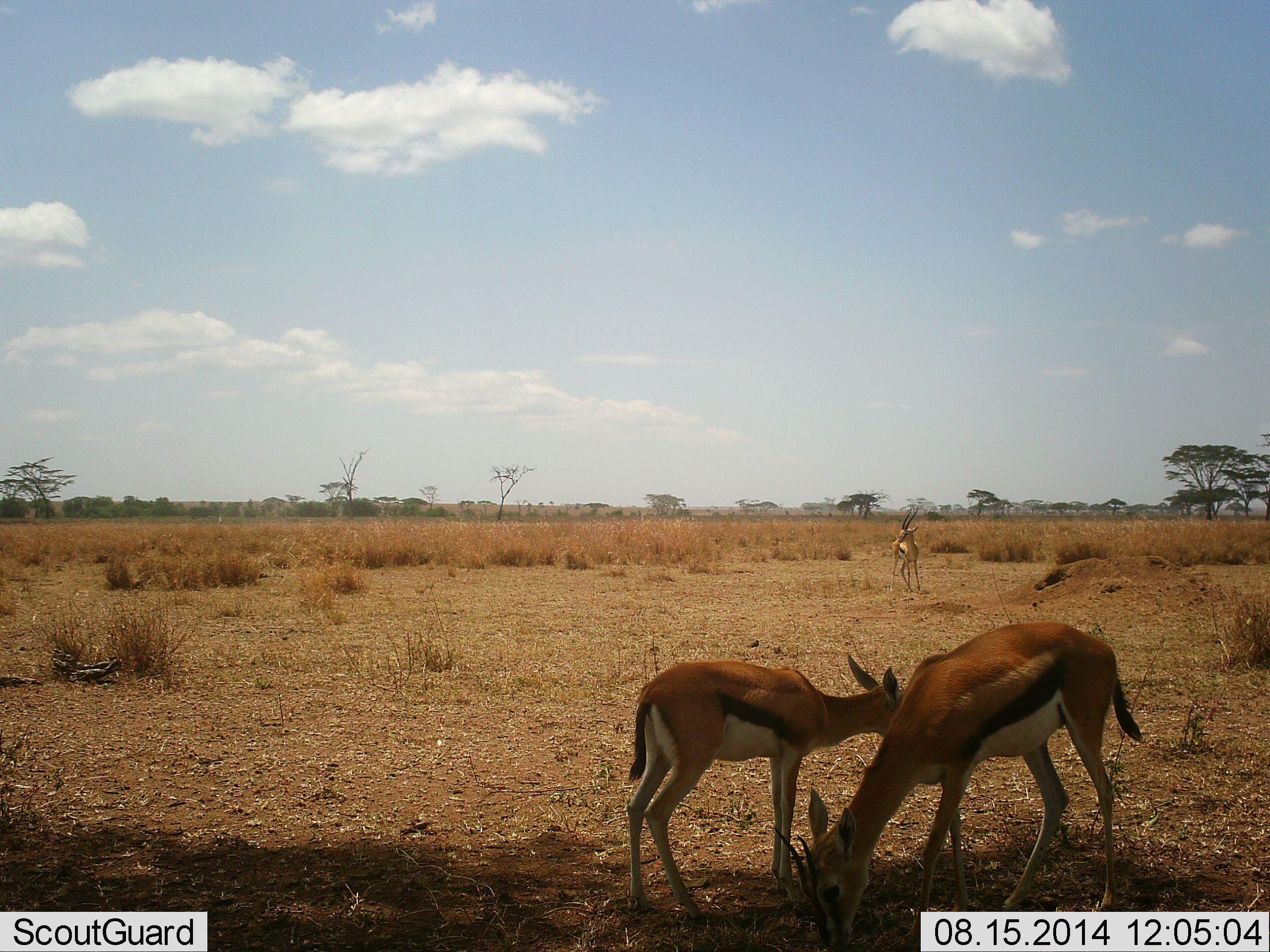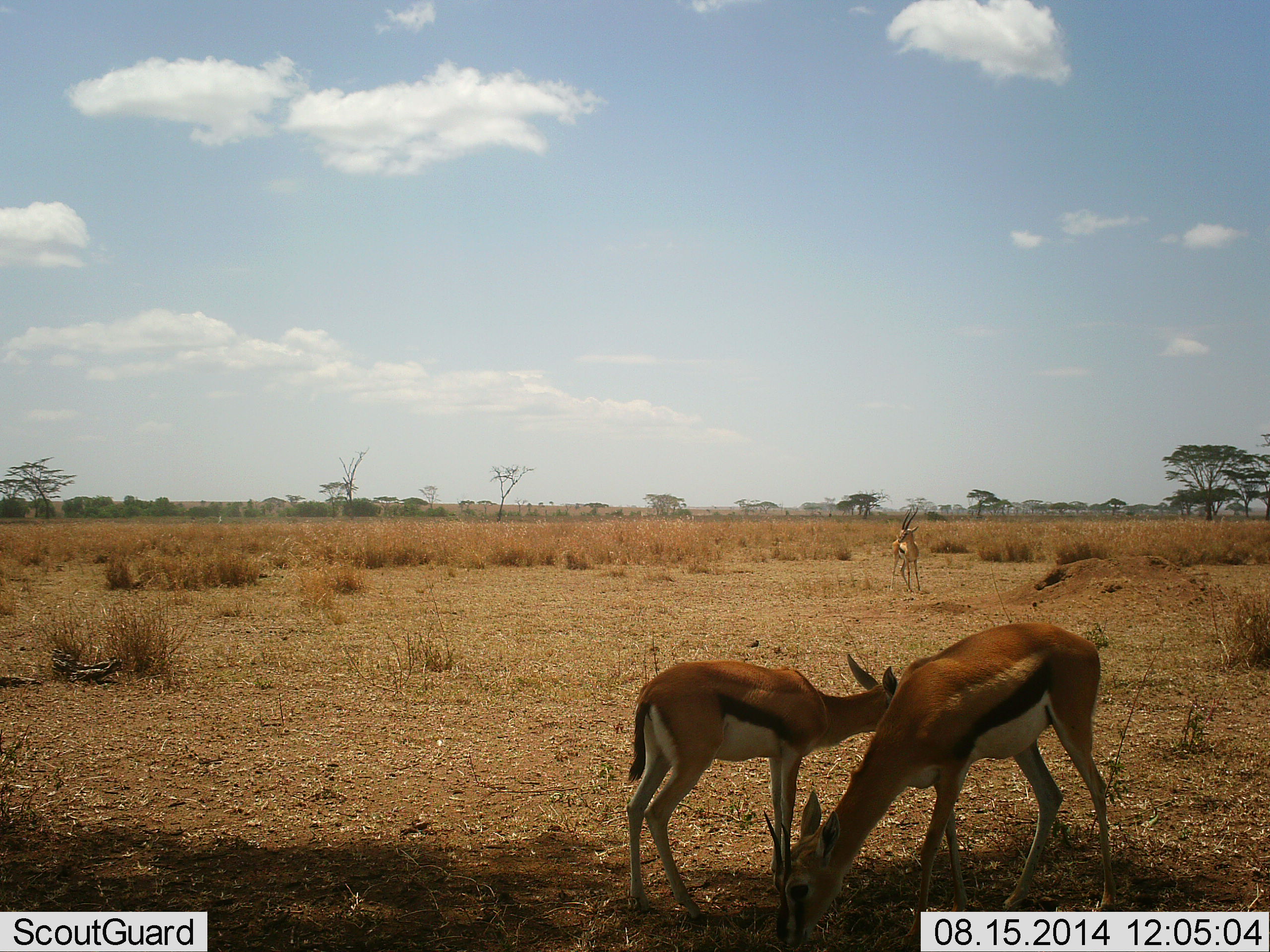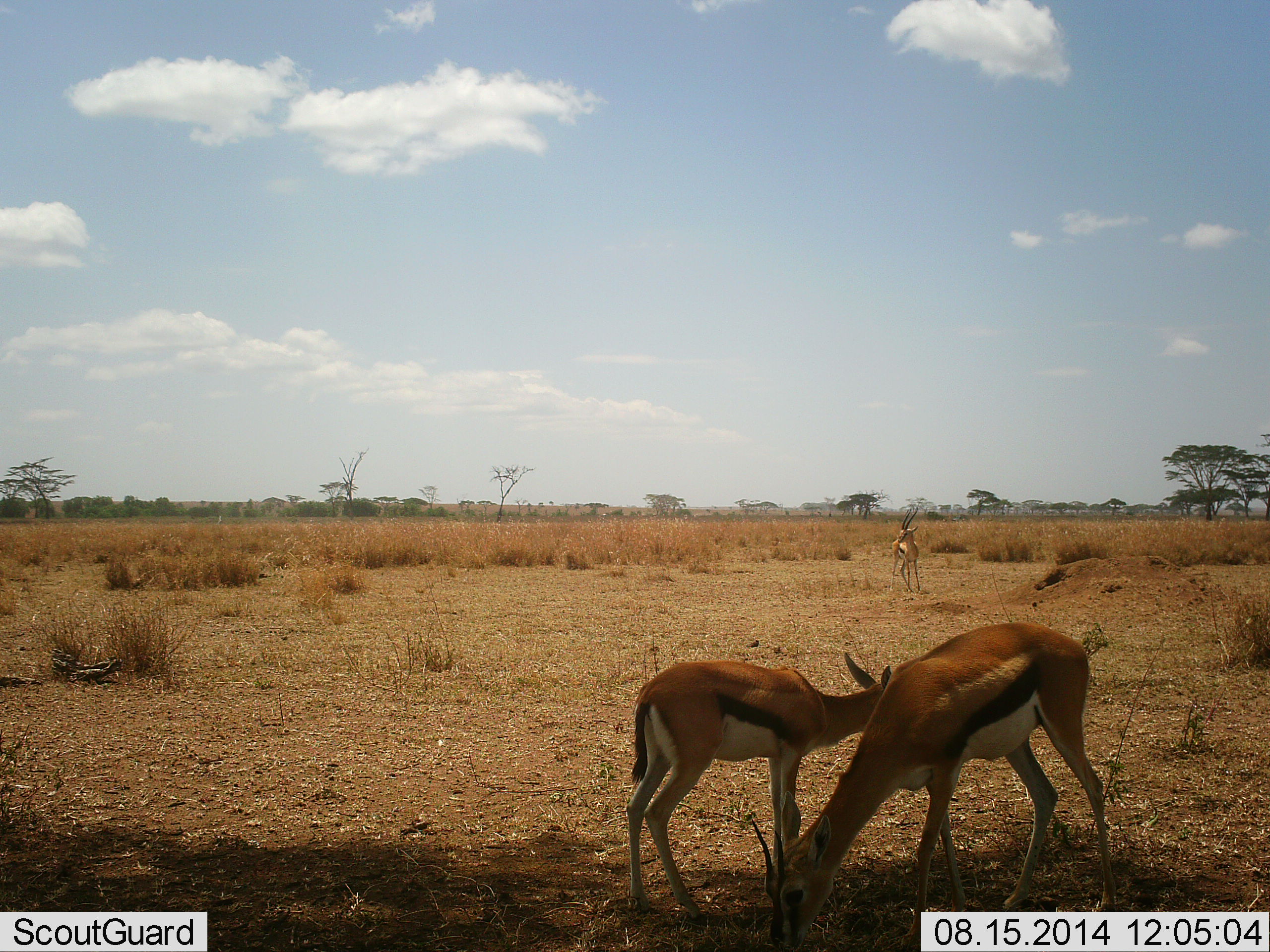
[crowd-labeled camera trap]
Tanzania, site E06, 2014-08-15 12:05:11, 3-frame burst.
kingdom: Animalia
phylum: Chordata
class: Mammalia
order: Artiodactyla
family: Bovidae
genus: Eudorcas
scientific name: Eudorcas thomsonii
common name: thomson's gazelle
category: gazellethomsons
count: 3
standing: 60%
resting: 0%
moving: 0%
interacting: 10%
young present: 50%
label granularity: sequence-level